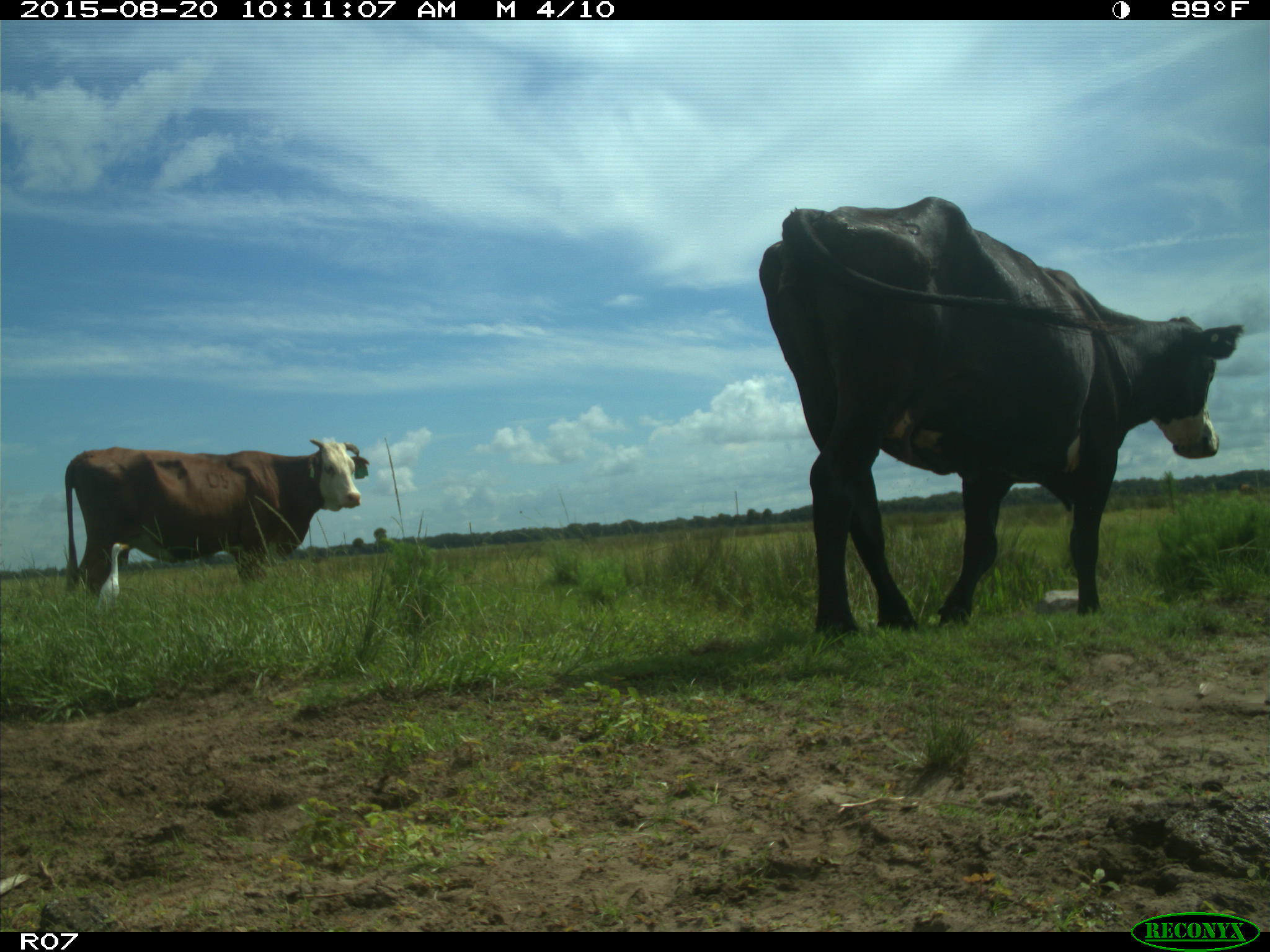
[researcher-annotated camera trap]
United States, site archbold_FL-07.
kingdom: Animalia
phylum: Chordata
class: Mammalia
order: Artiodactyla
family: Bovidae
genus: Bos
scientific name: Bos taurus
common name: domestic cow